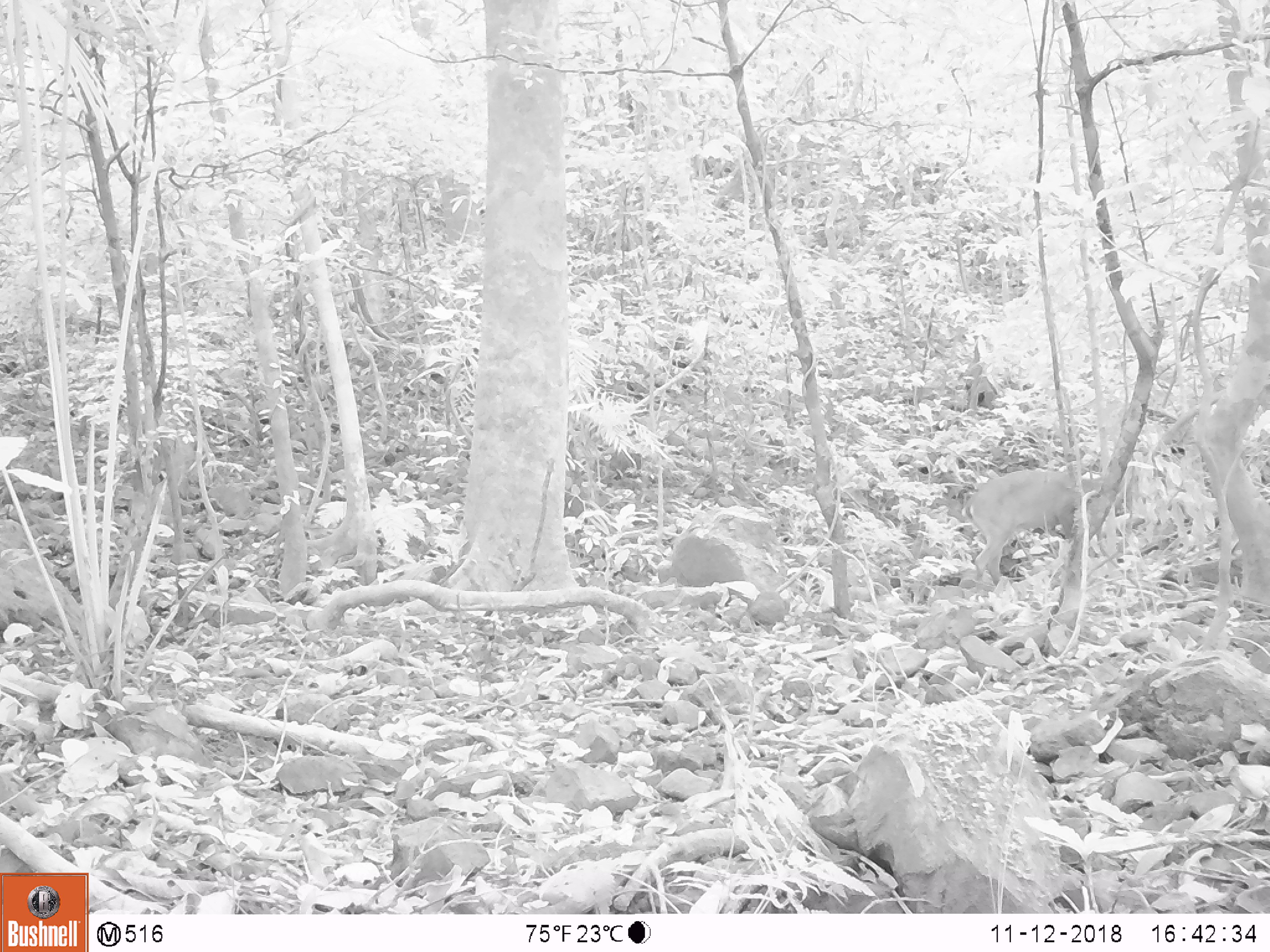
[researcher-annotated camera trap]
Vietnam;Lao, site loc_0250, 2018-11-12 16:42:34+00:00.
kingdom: Animalia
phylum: Chordata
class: Mammalia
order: Artiodactyla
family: Cervidae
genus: Muntiacus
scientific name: Muntiacus vuquangensis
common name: large-antlered muntjac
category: large antlered muntjac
Large antlered muntjac (large-antlered muntjac) (Muntiacus vuquangensis). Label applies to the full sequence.